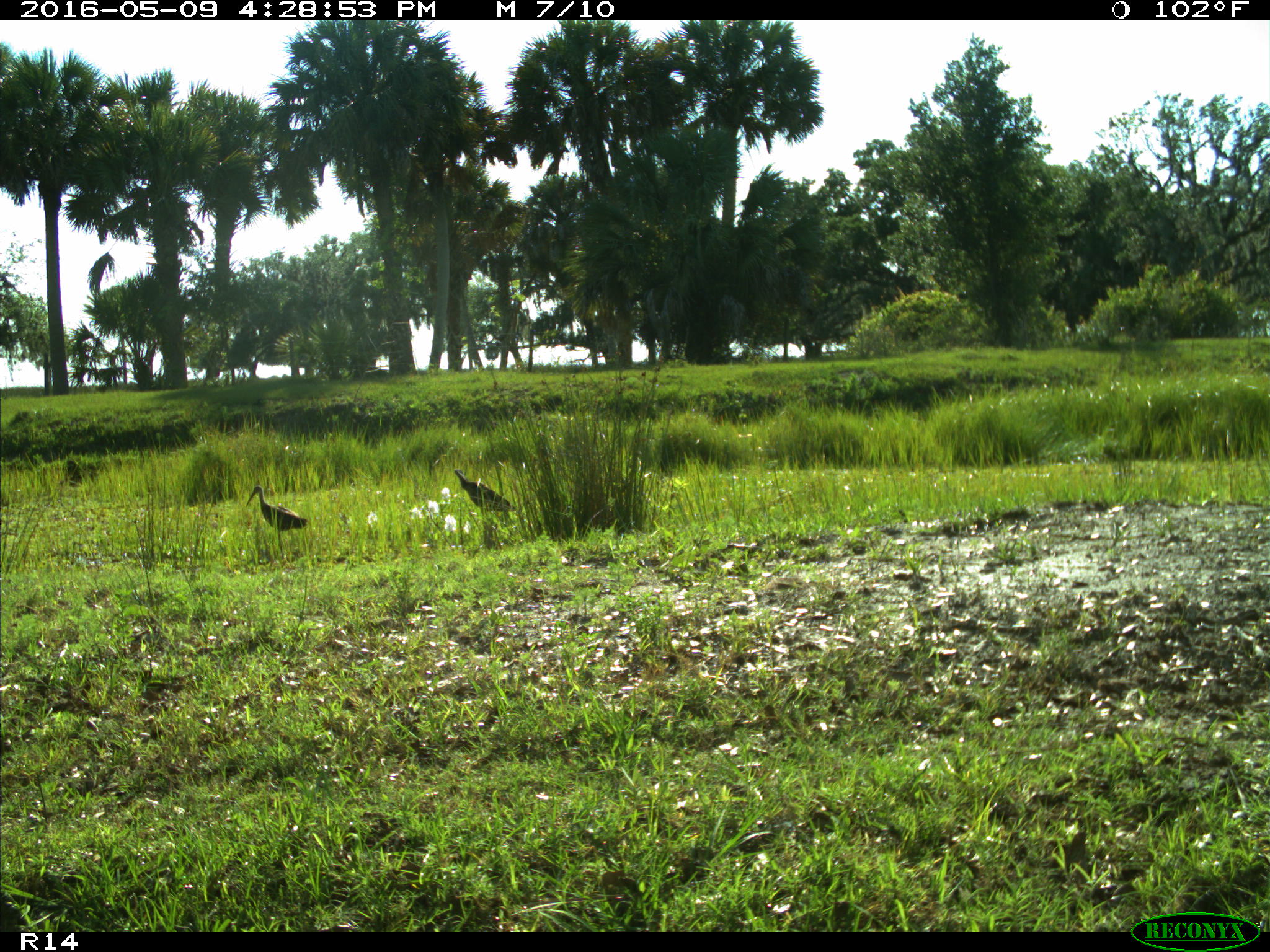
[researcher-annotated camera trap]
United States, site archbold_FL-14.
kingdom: Animalia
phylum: Chordata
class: Aves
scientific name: Aves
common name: birds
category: unidentified bird